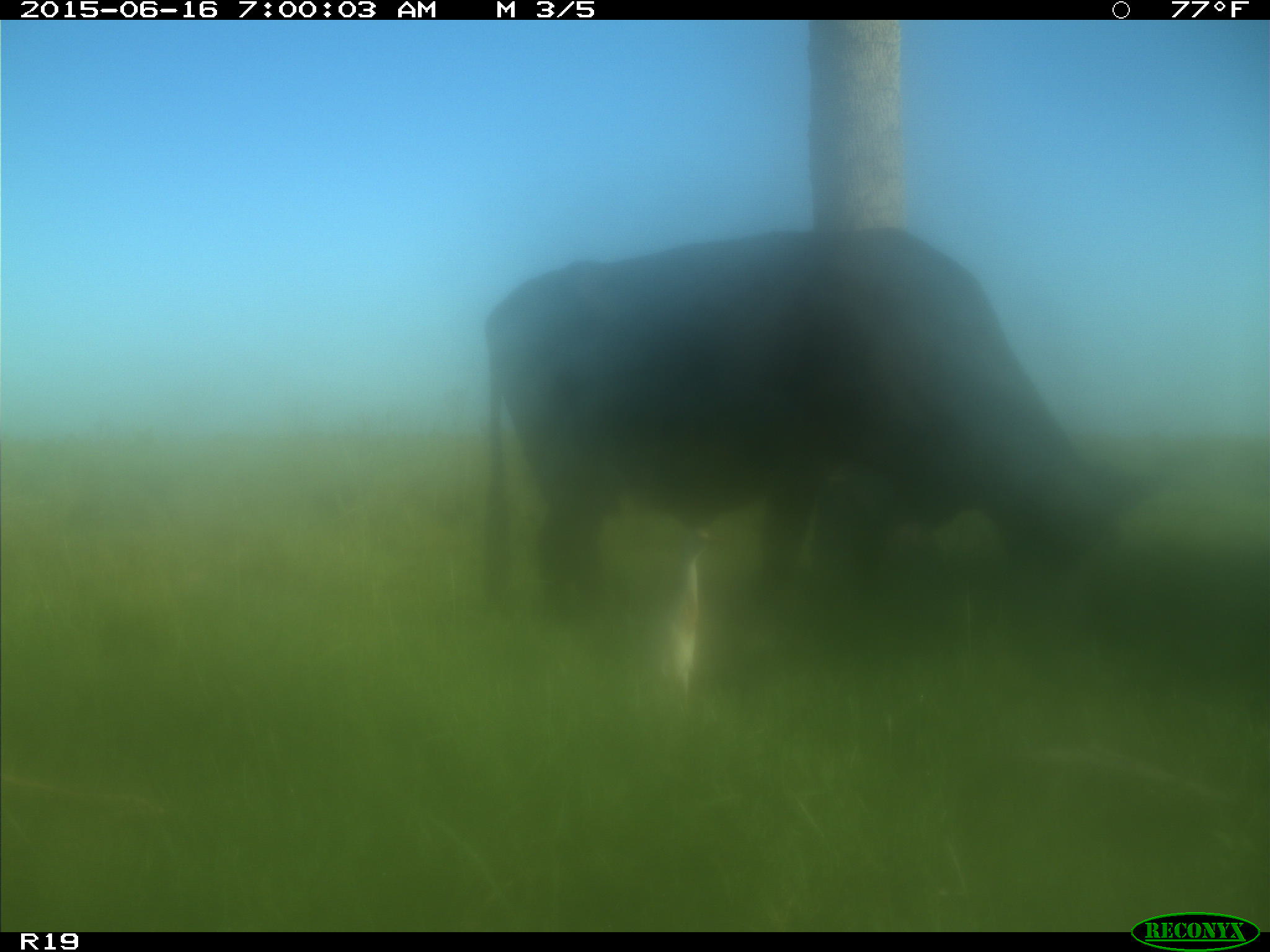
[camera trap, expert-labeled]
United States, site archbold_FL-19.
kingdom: Animalia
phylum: Chordata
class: Mammalia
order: Artiodactyla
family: Bovidae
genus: Bos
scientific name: Bos taurus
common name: domestic cow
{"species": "Bos taurus (domestic cow)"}